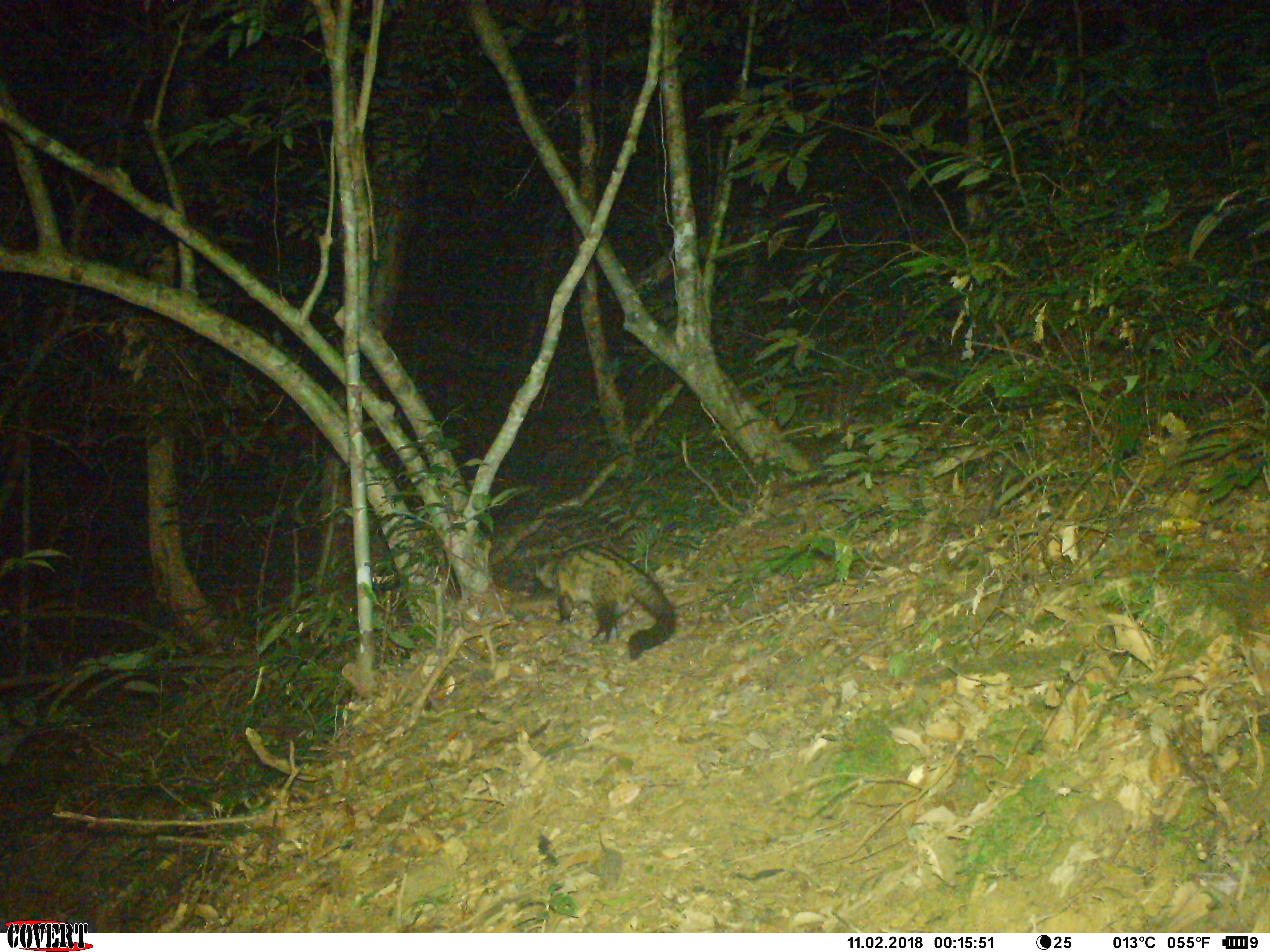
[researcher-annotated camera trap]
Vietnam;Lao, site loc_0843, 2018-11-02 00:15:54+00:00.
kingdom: Animalia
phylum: Chordata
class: Mammalia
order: Carnivora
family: Viverridae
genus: Paradoxurus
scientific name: Paradoxurus hermaphroditus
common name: common palm civet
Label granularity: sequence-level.